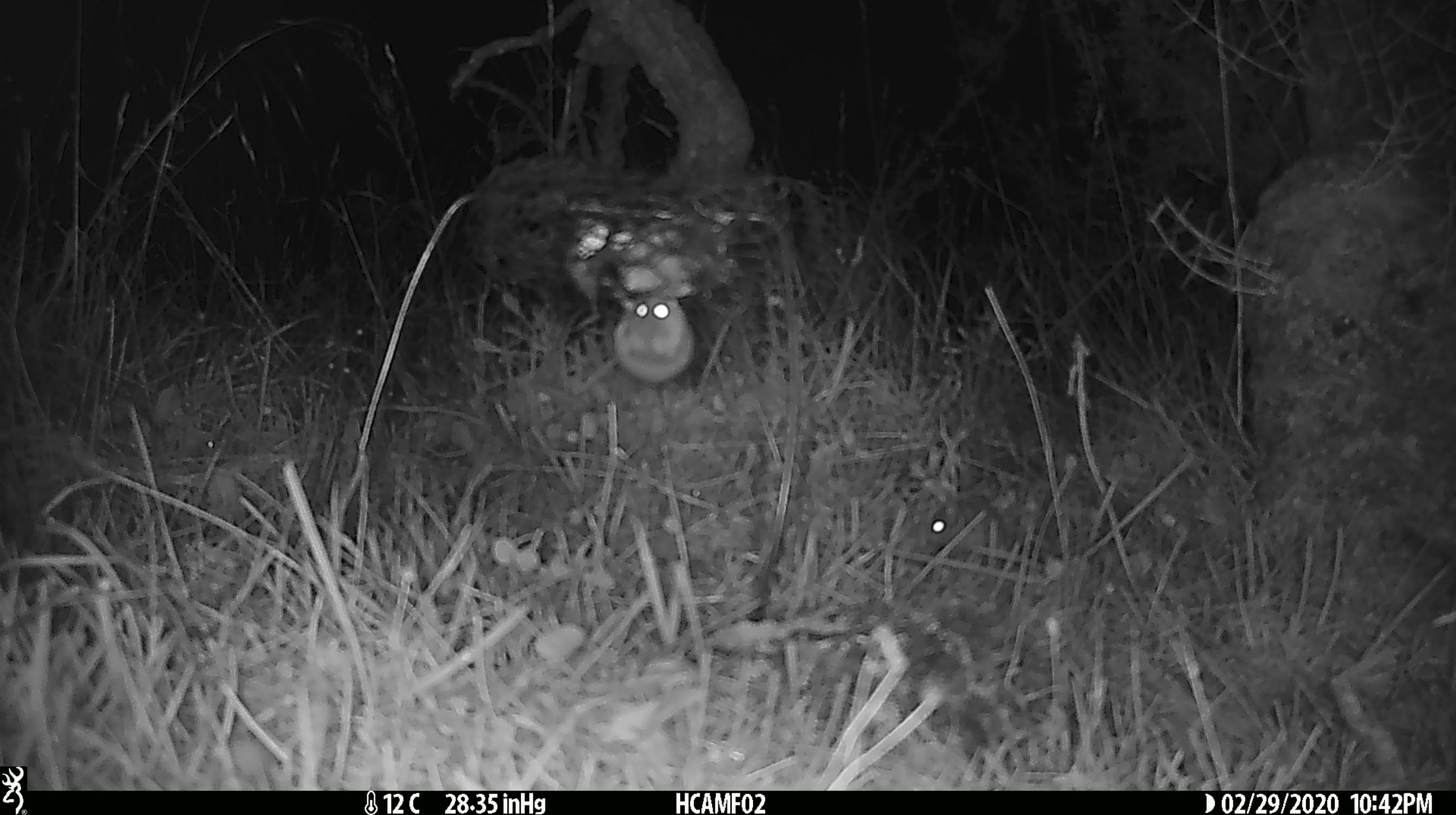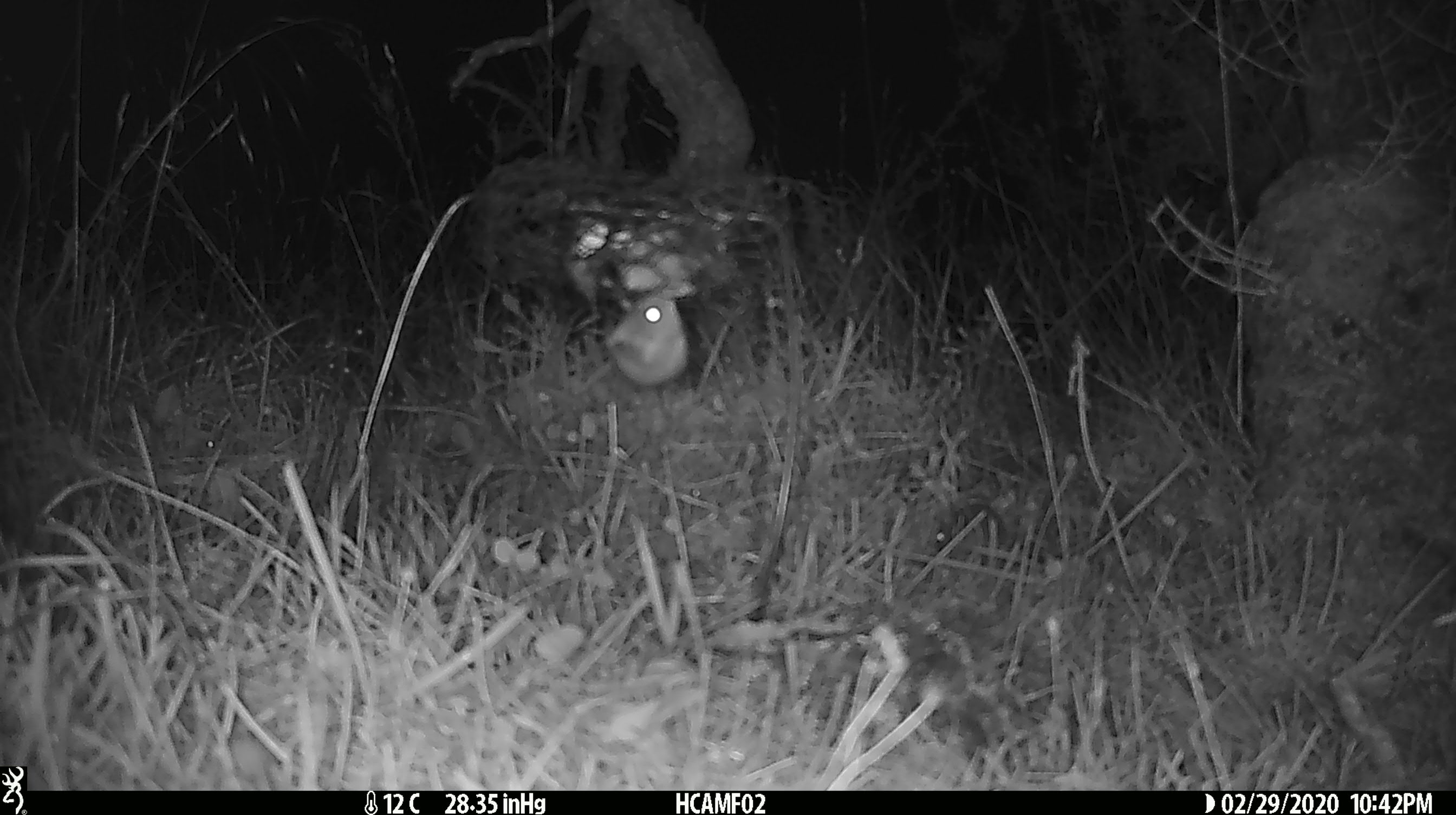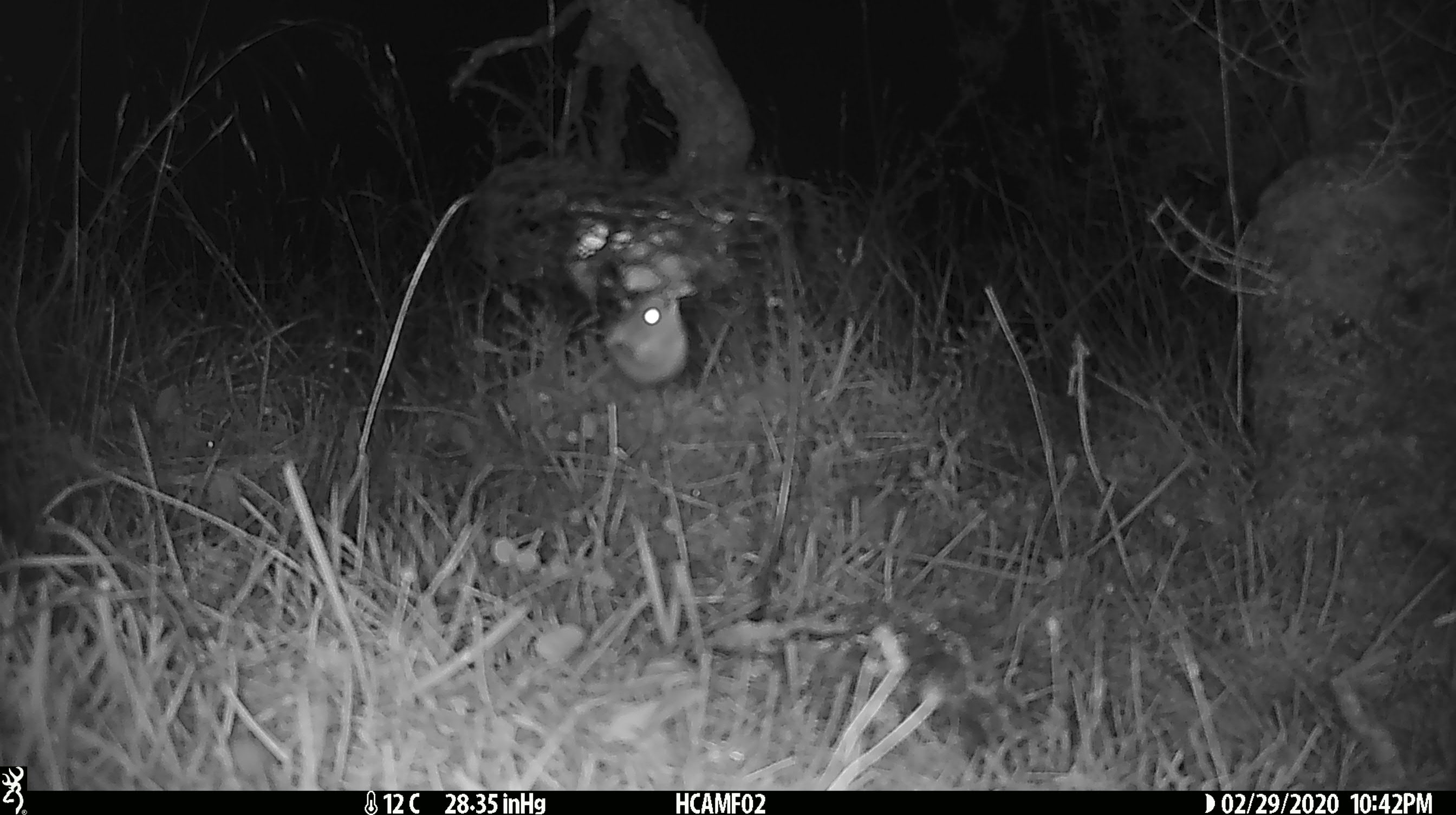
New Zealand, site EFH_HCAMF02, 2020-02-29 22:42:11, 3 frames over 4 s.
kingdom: Animalia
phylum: Chordata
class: Mammalia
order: Rodentia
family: Muridae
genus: Mus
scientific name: Mus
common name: mouse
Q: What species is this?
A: Mouse (Mus).